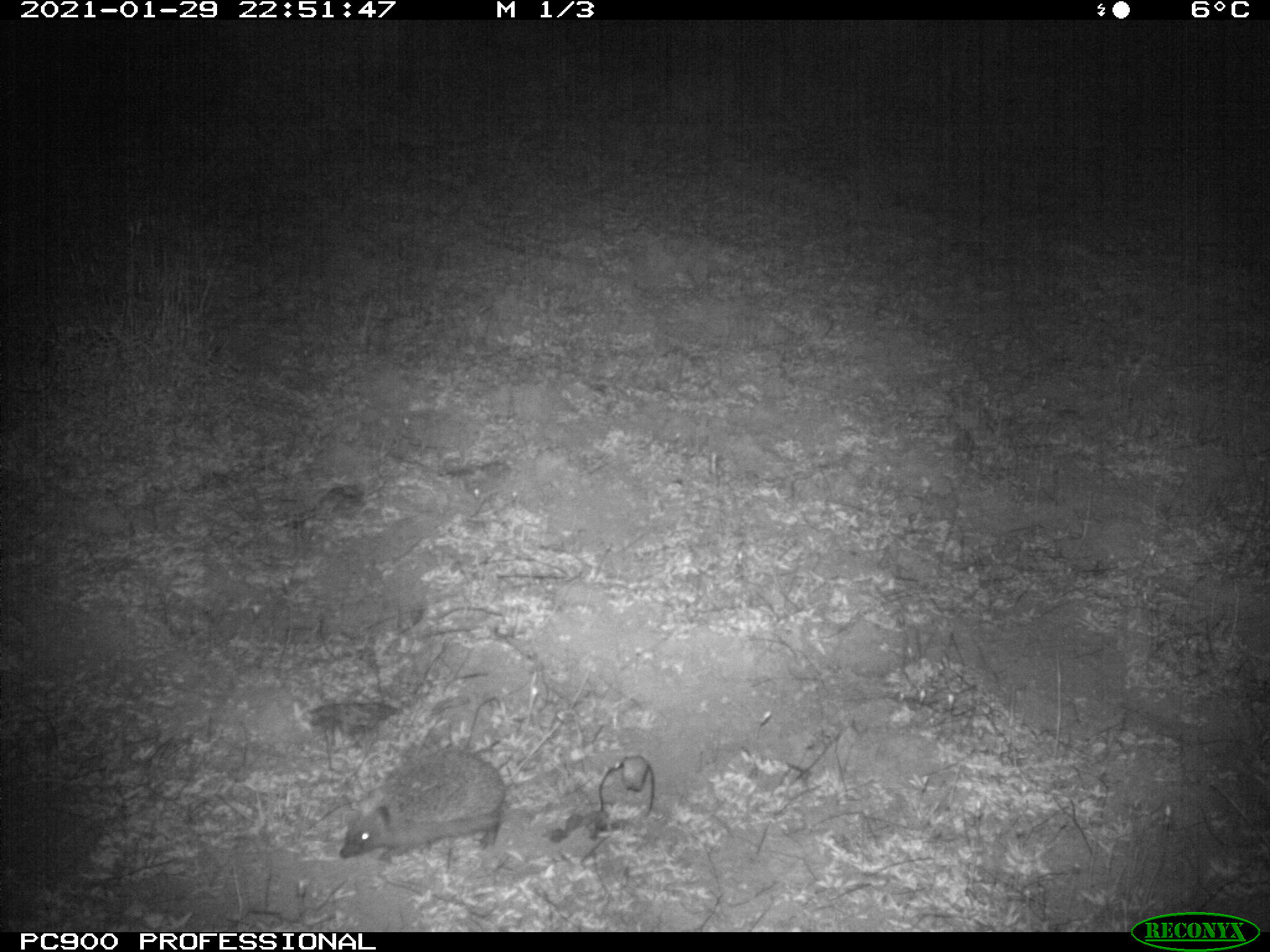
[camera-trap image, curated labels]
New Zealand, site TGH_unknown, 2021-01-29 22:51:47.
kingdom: Animalia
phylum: Chordata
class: Mammalia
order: Eulipotyphla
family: Erinaceidae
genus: Erinaceus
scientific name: Erinaceus europaeus europaeus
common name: european hedgehog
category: hedgehog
Hedgehog (european hedgehog) (Erinaceus europaeus europaeus).